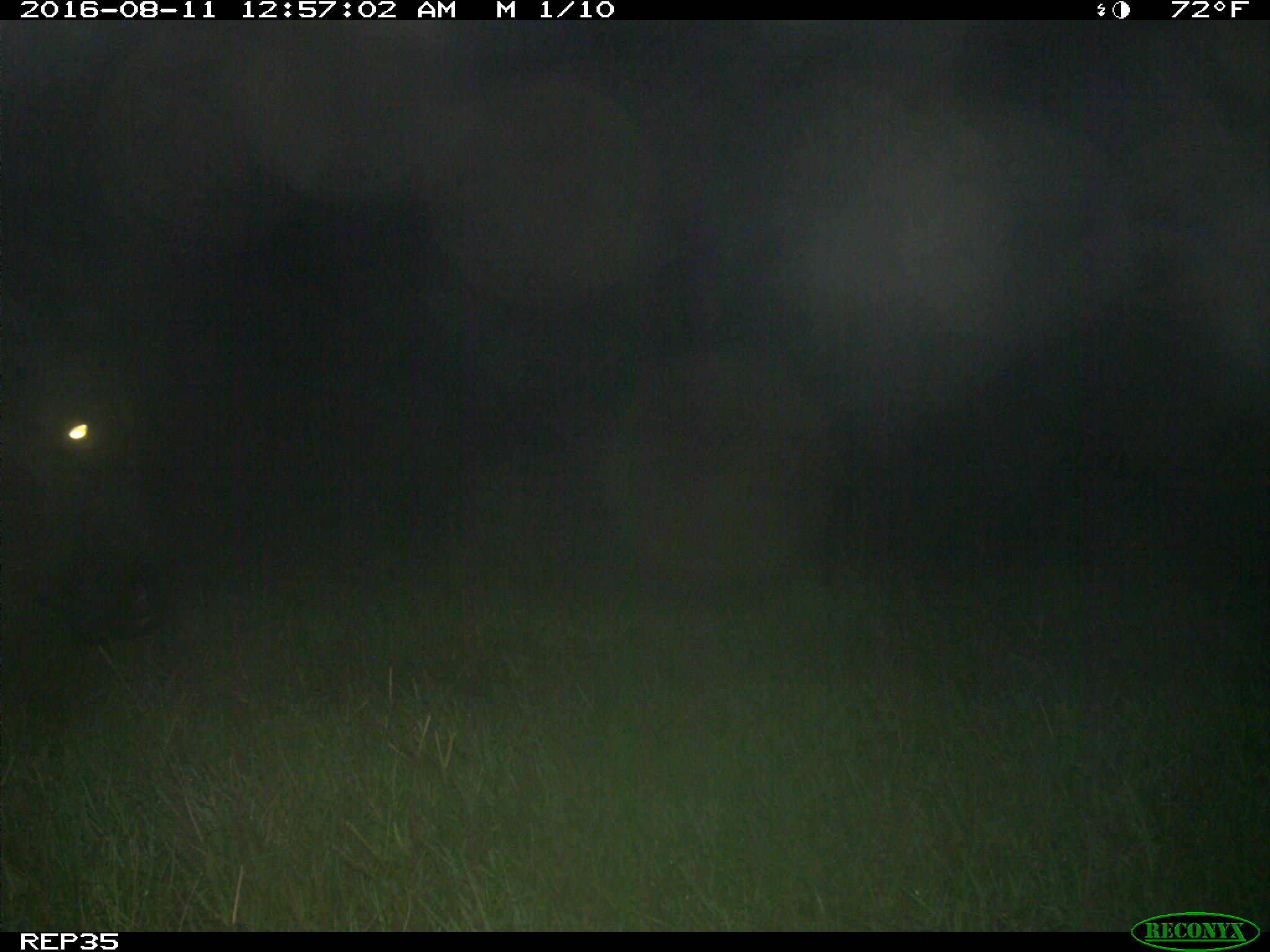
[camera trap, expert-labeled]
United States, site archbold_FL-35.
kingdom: Animalia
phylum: Chordata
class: Mammalia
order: Artiodactyla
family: Bovidae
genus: Bos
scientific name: Bos taurus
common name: domestic cow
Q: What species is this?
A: Bos taurus (domestic cow).